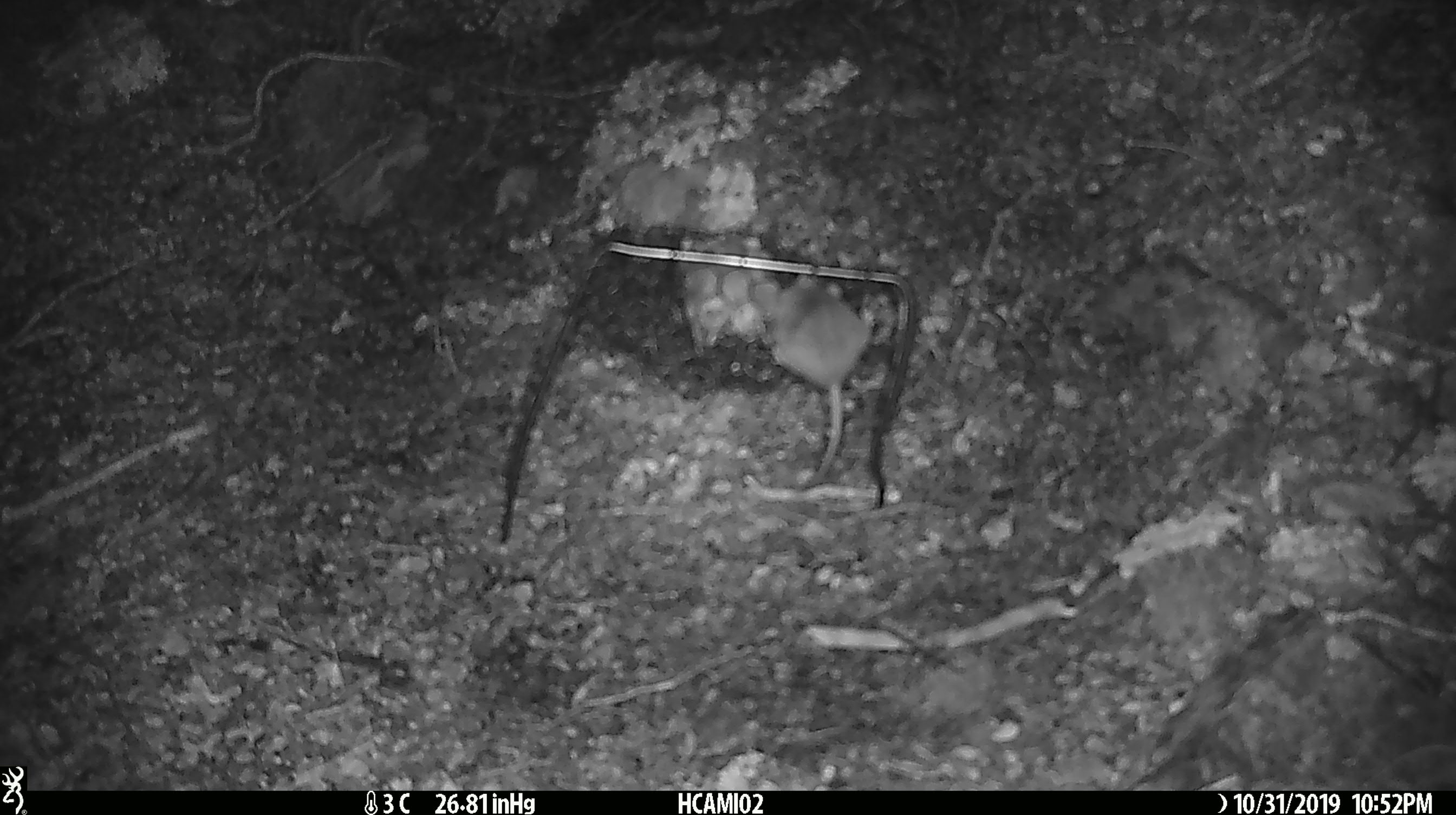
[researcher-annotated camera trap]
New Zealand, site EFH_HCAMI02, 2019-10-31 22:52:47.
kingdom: Animalia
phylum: Chordata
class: Mammalia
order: Rodentia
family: Muridae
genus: Mus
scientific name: Mus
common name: mouse